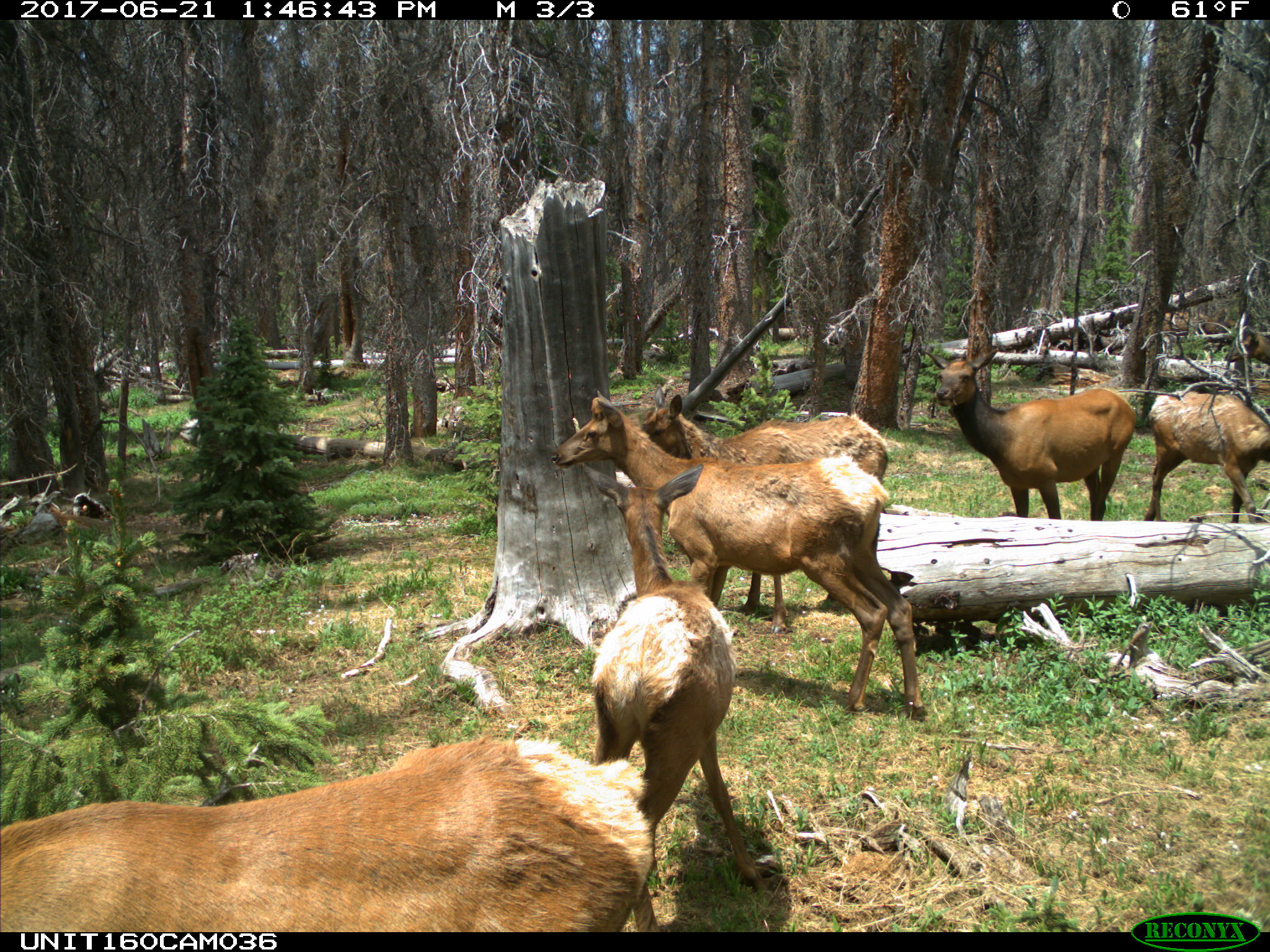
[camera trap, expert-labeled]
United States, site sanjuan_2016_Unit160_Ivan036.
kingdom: Animalia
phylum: Chordata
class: Mammalia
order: Artiodactyla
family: Cervidae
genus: Cervus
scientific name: Cervus elaphus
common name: red deer